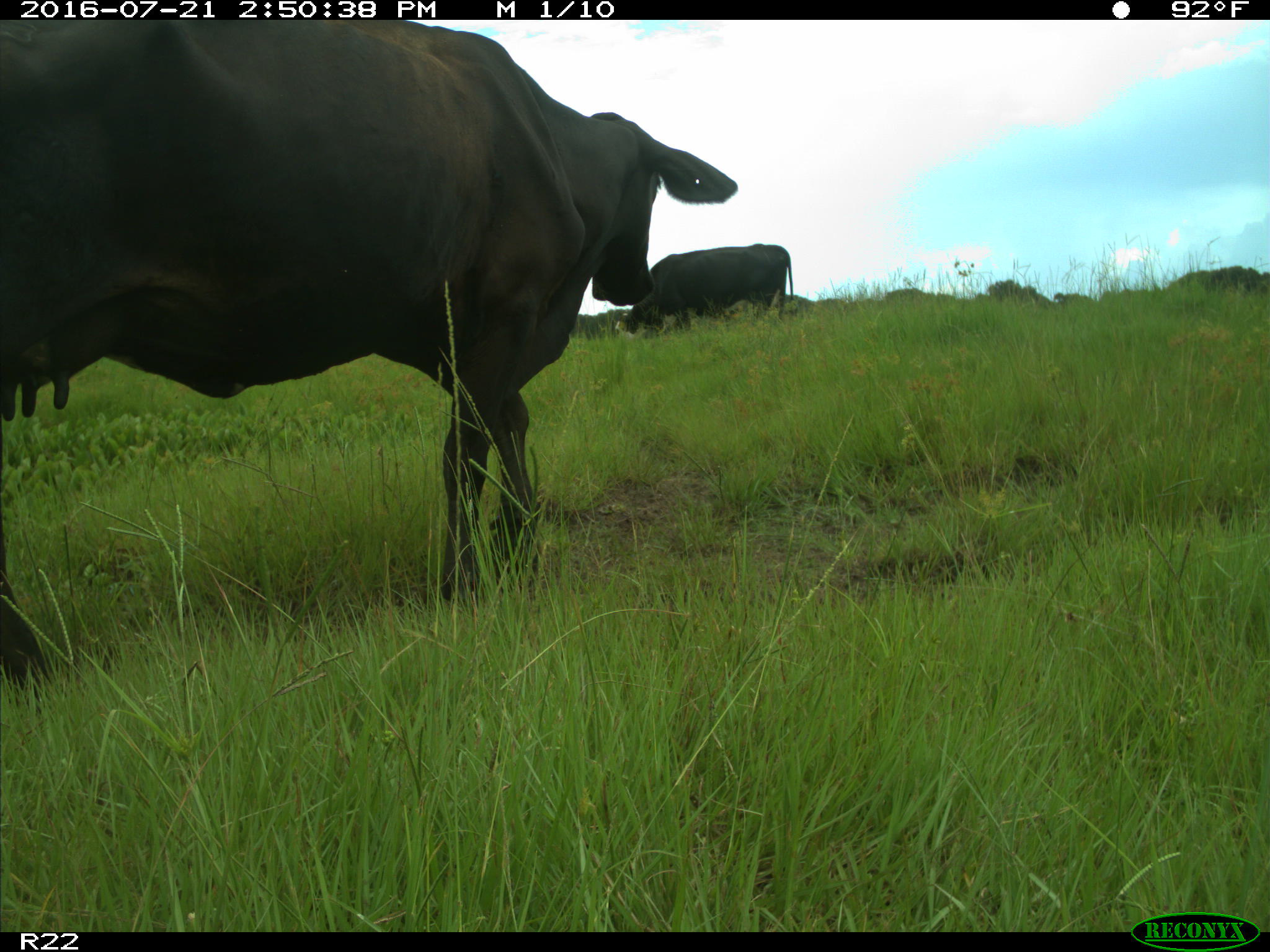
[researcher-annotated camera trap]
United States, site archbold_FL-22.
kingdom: Animalia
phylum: Chordata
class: Mammalia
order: Artiodactyla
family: Bovidae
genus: Bos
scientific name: Bos taurus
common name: domestic cow